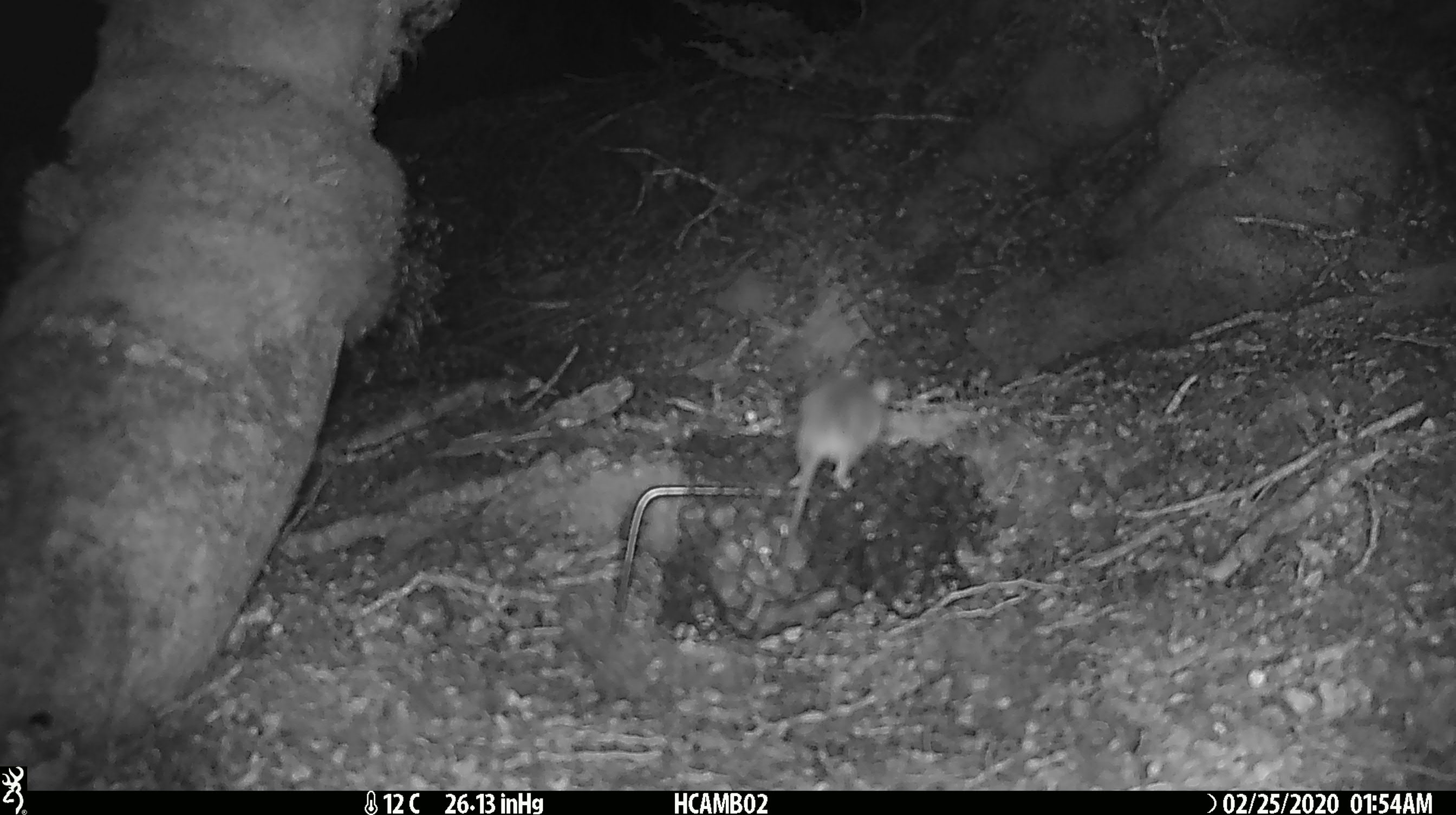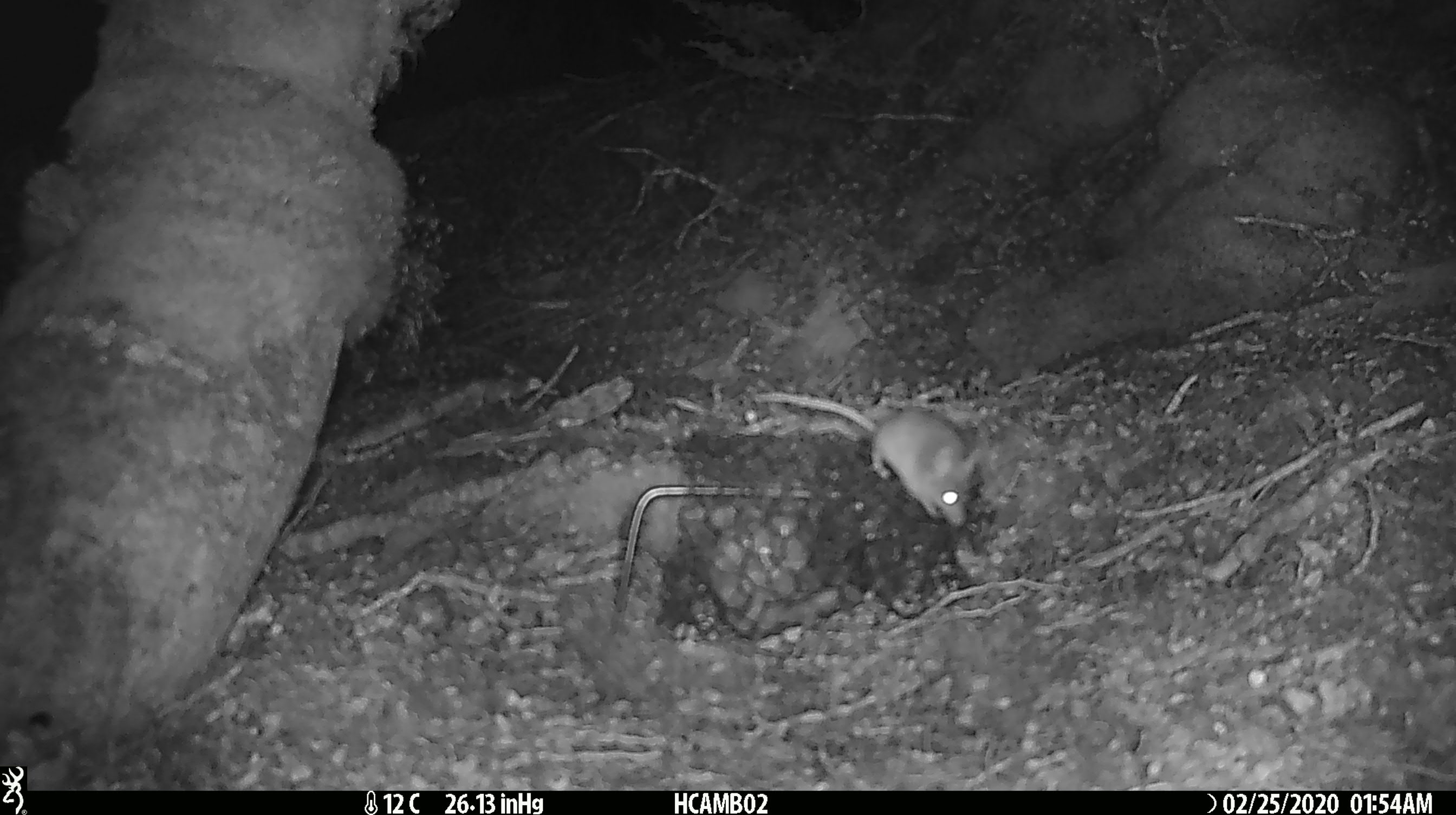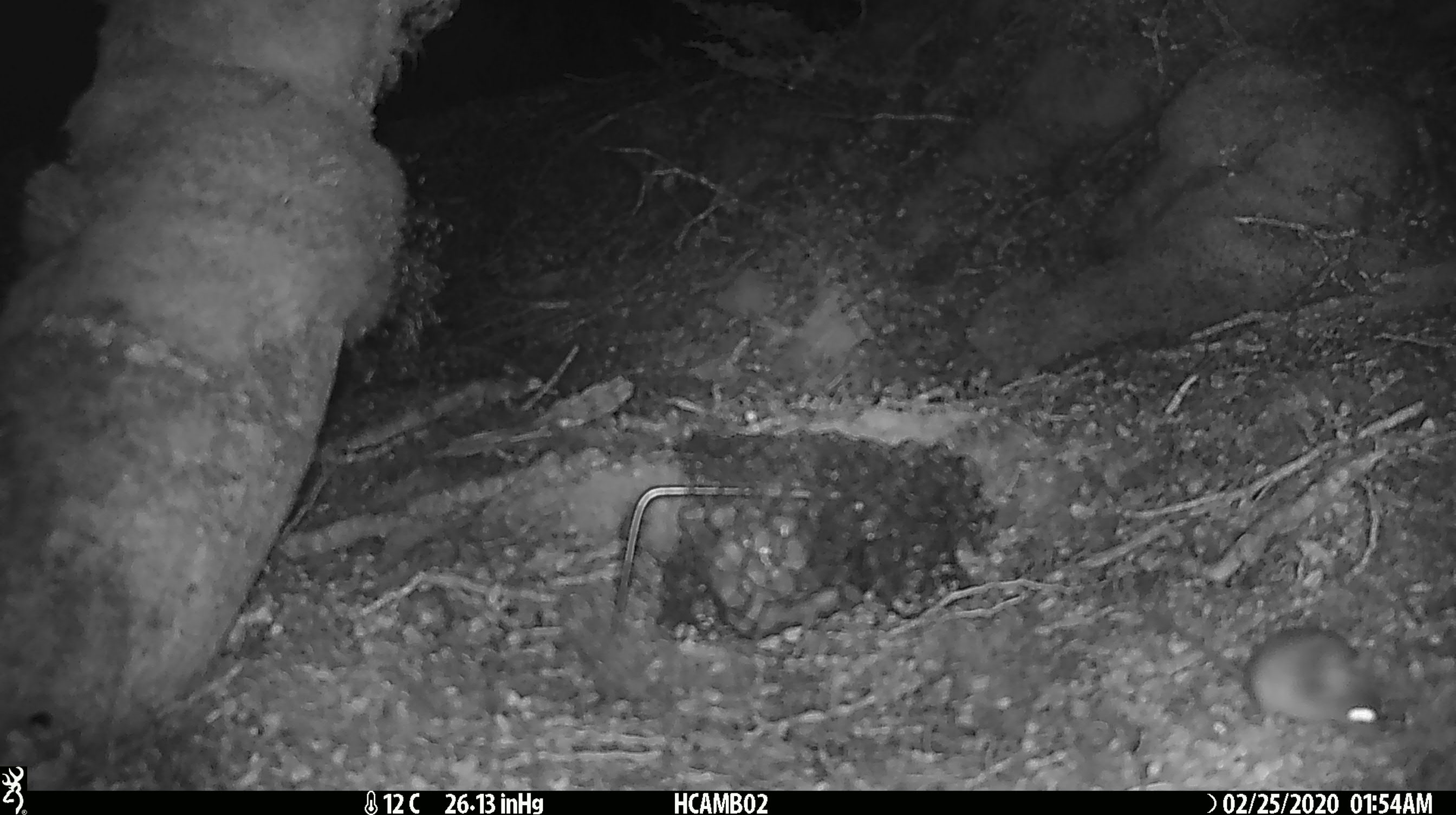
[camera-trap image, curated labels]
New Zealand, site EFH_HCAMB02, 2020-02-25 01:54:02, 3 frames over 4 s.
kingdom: Animalia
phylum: Chordata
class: Mammalia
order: Rodentia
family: Muridae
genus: Mus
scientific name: Mus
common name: mouse